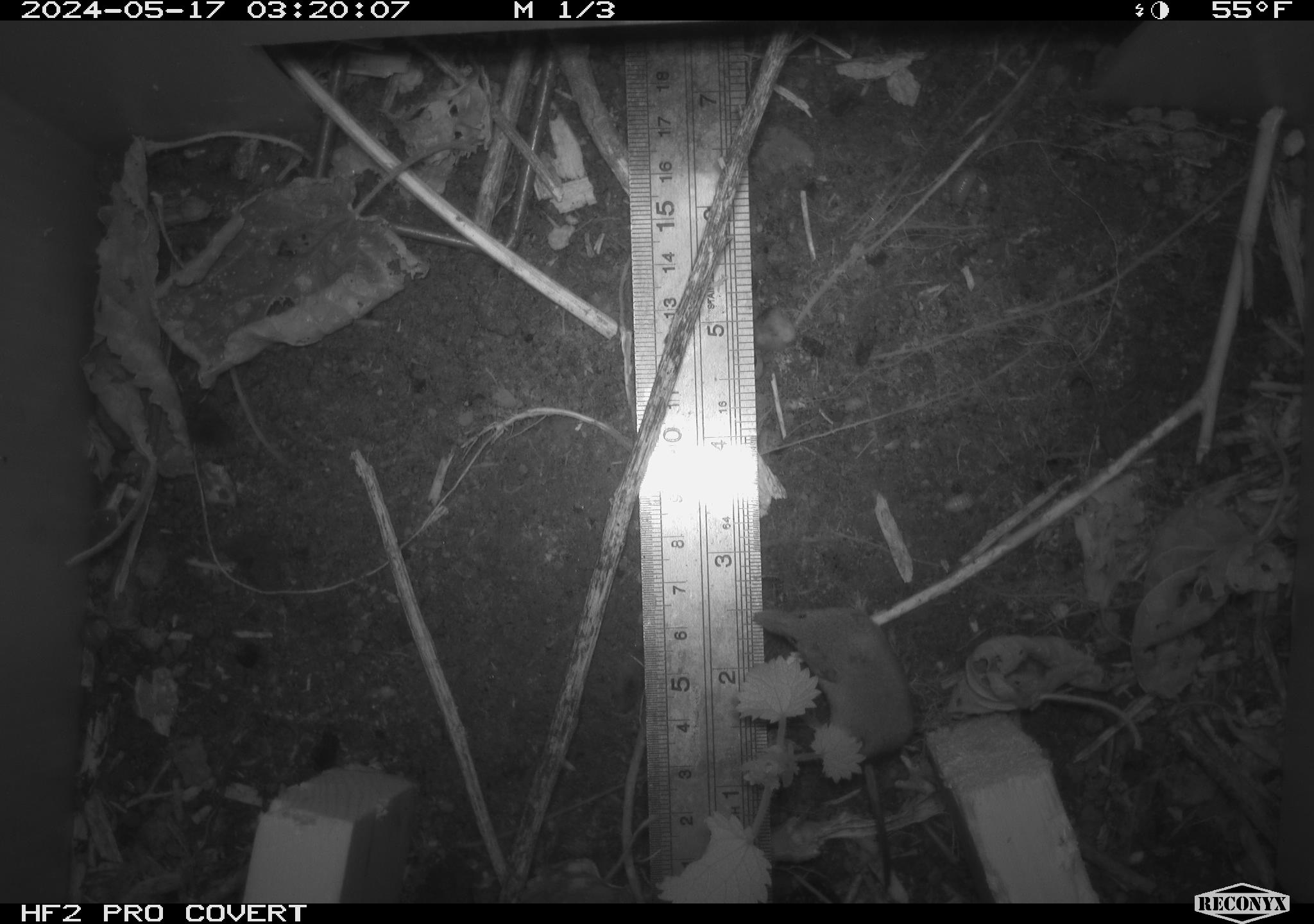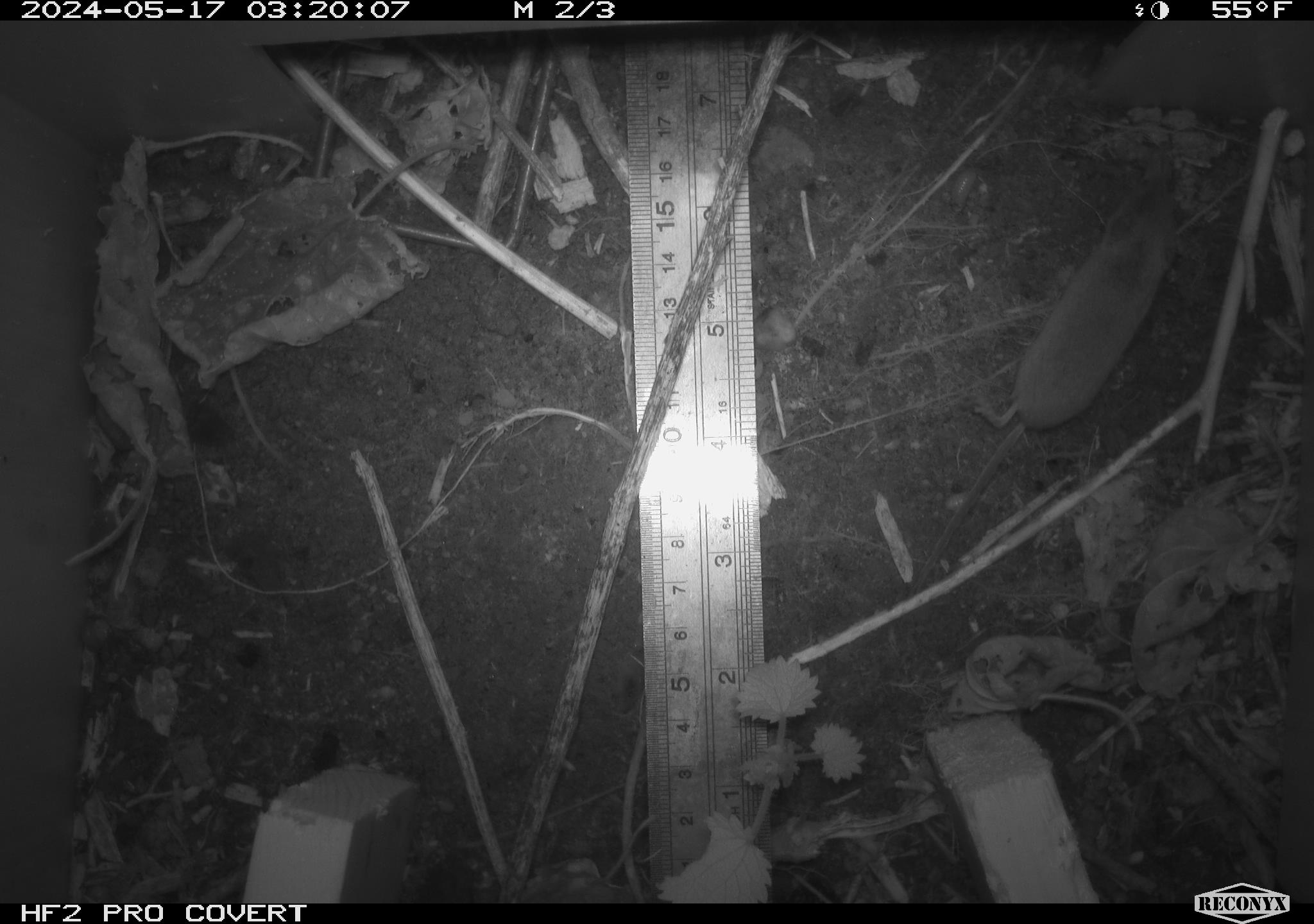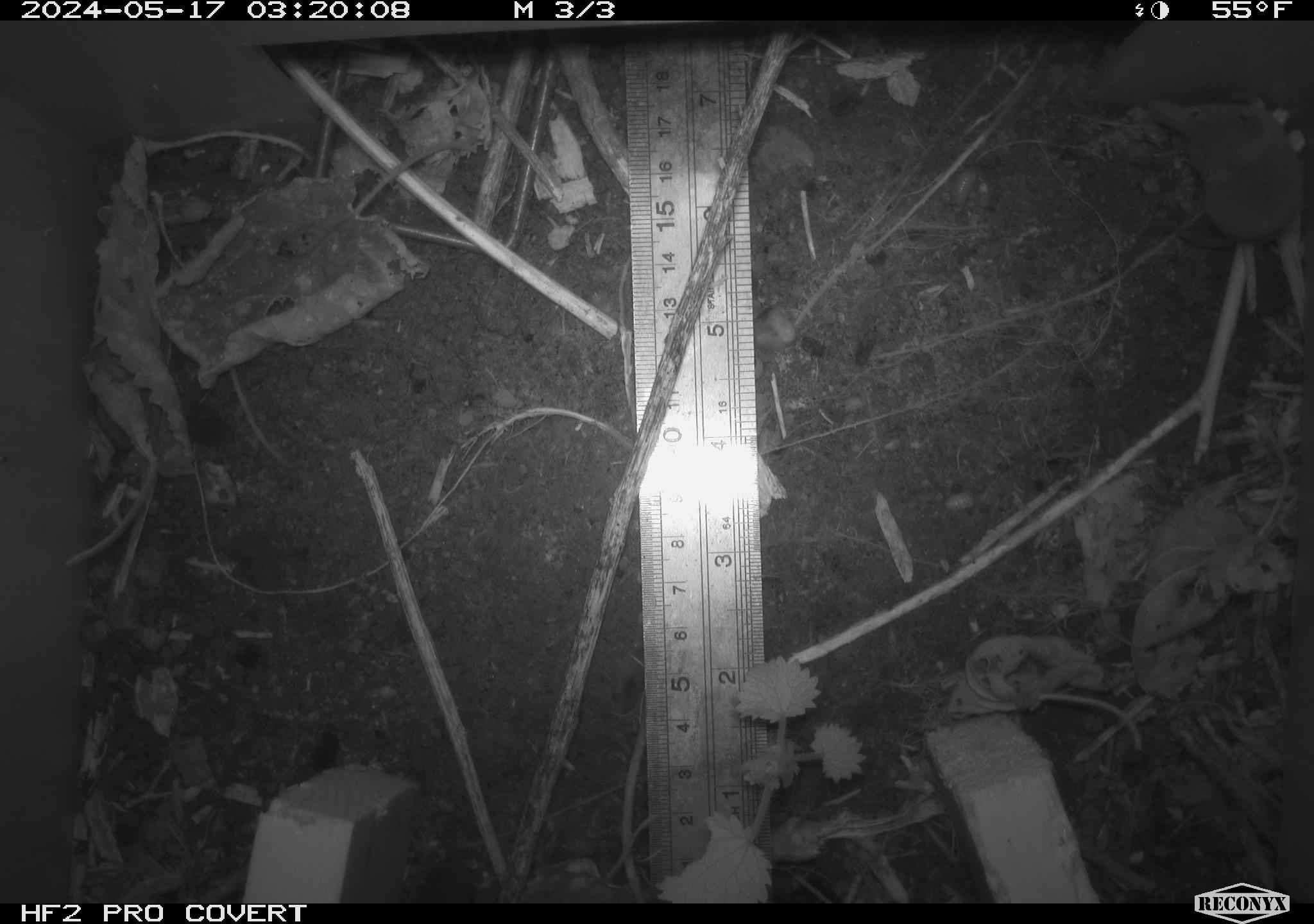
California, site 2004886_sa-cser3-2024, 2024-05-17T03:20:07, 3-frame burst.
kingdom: Animalia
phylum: Chordata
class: Mammalia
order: Eulipotyphla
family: Soricidae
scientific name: Soricidae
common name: shrews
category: soricidae family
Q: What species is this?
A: Soricidae family (shrews) (Soricidae).